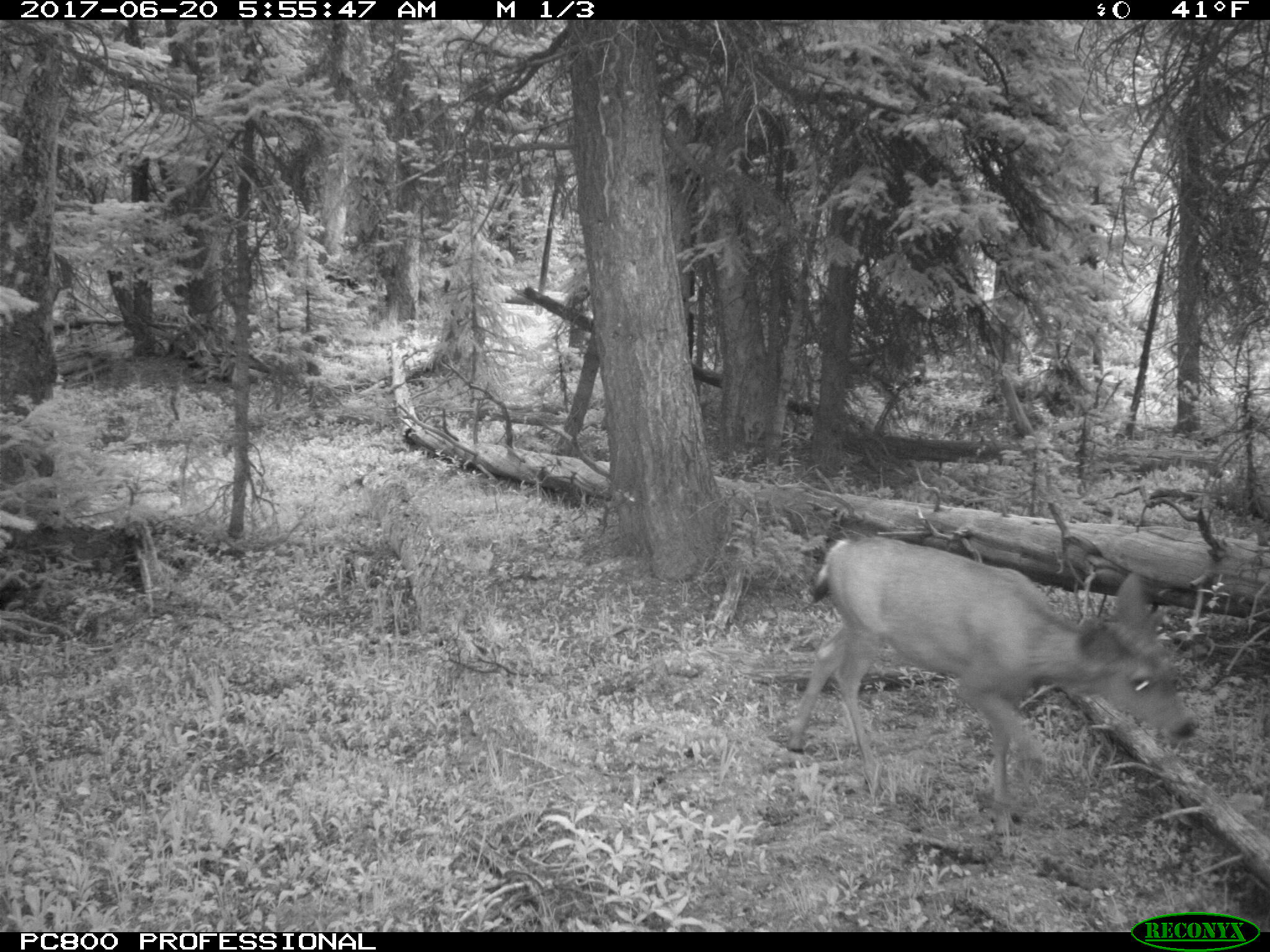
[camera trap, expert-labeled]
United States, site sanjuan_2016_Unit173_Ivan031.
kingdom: Animalia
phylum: Chordata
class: Mammalia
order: Artiodactyla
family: Cervidae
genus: Odocoileus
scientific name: Odocoileus hemionus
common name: mule deer